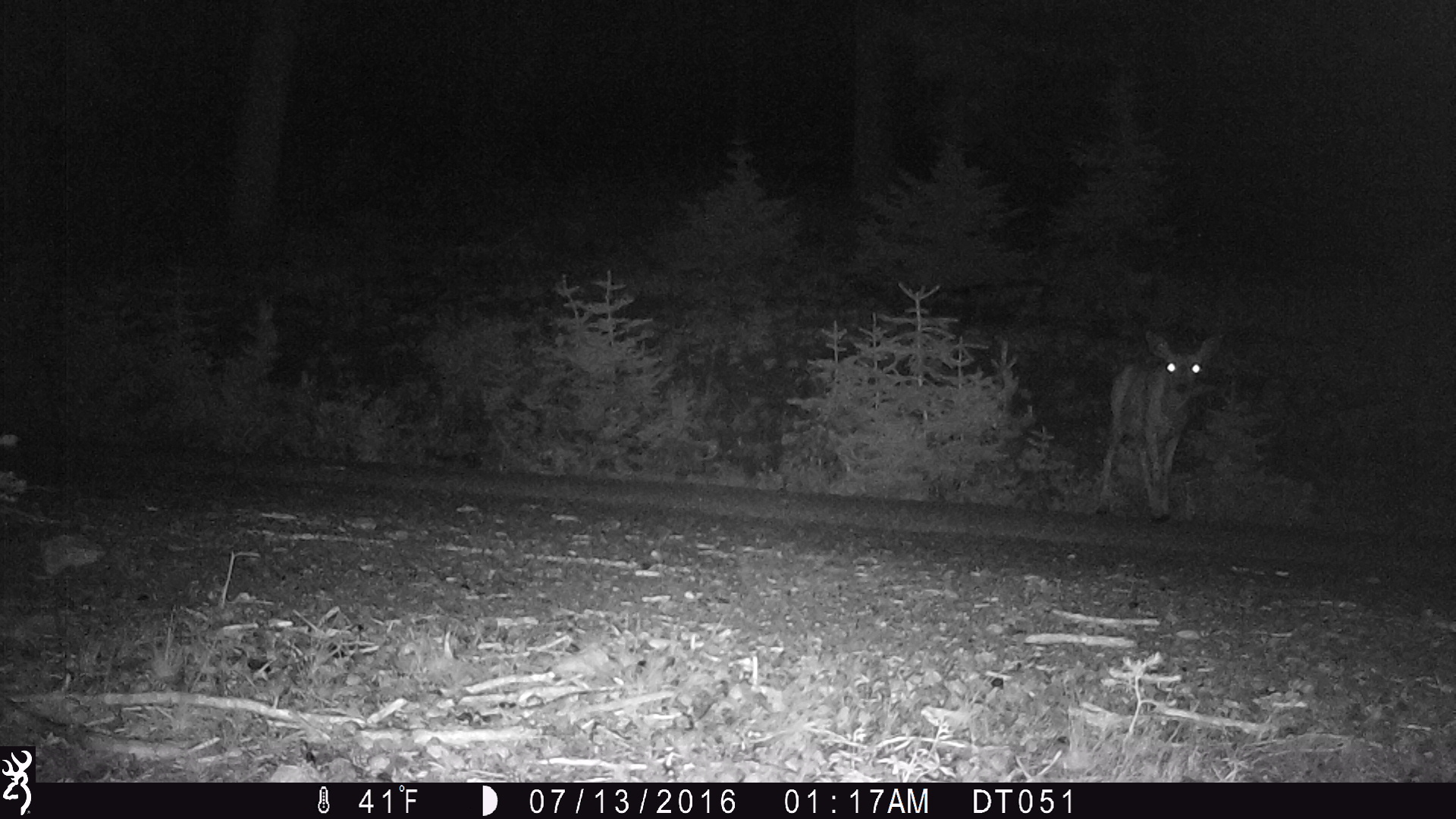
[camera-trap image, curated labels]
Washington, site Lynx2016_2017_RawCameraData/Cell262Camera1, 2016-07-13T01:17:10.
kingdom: Animalia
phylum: Chordata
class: Mammalia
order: Artiodactyla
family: Cervidae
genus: Odocoileus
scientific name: Odocoileus hemionus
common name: mule deer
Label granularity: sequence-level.